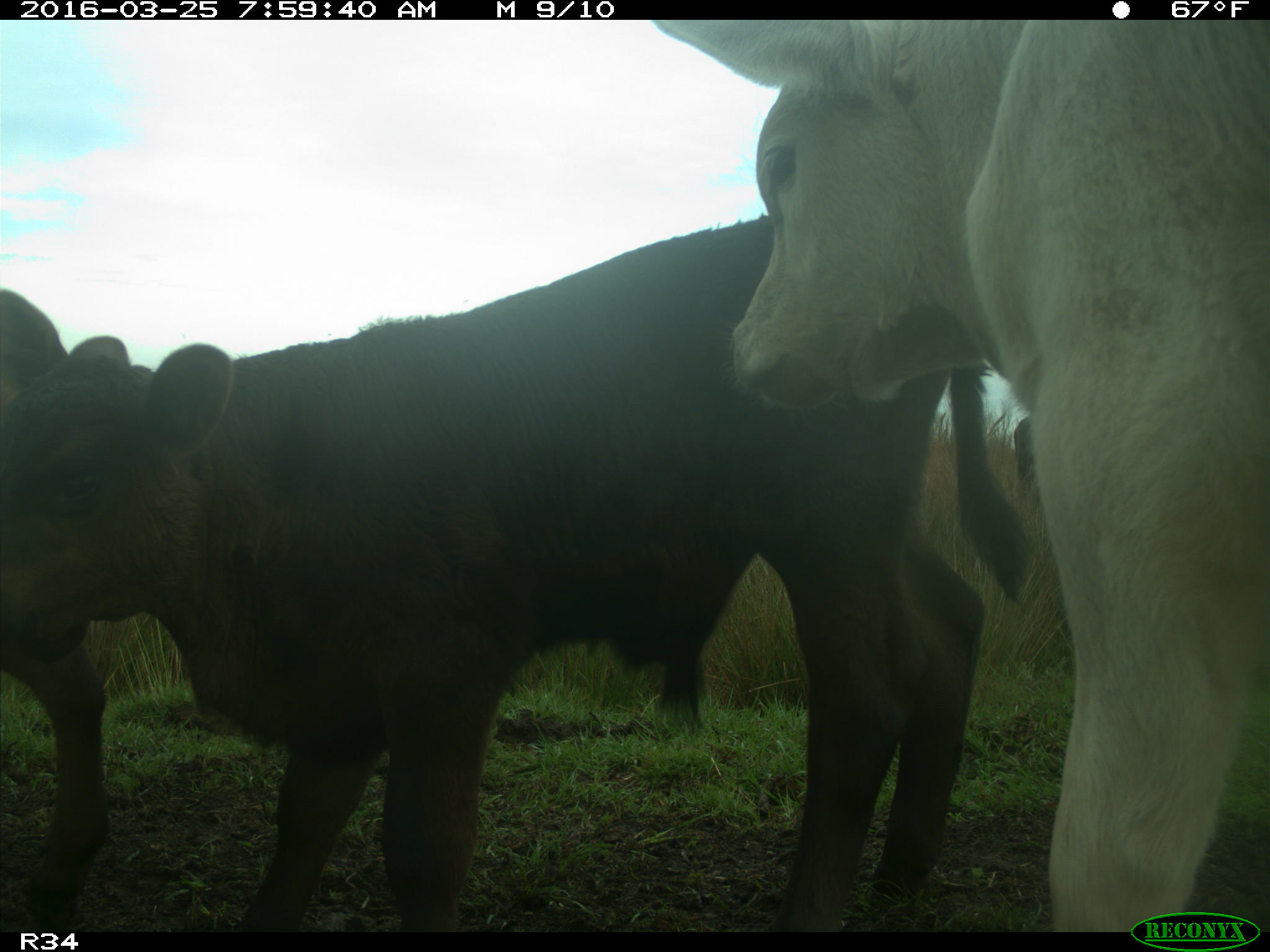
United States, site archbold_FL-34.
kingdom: Animalia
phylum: Chordata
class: Mammalia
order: Artiodactyla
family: Bovidae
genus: Bos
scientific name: Bos taurus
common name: domestic cow